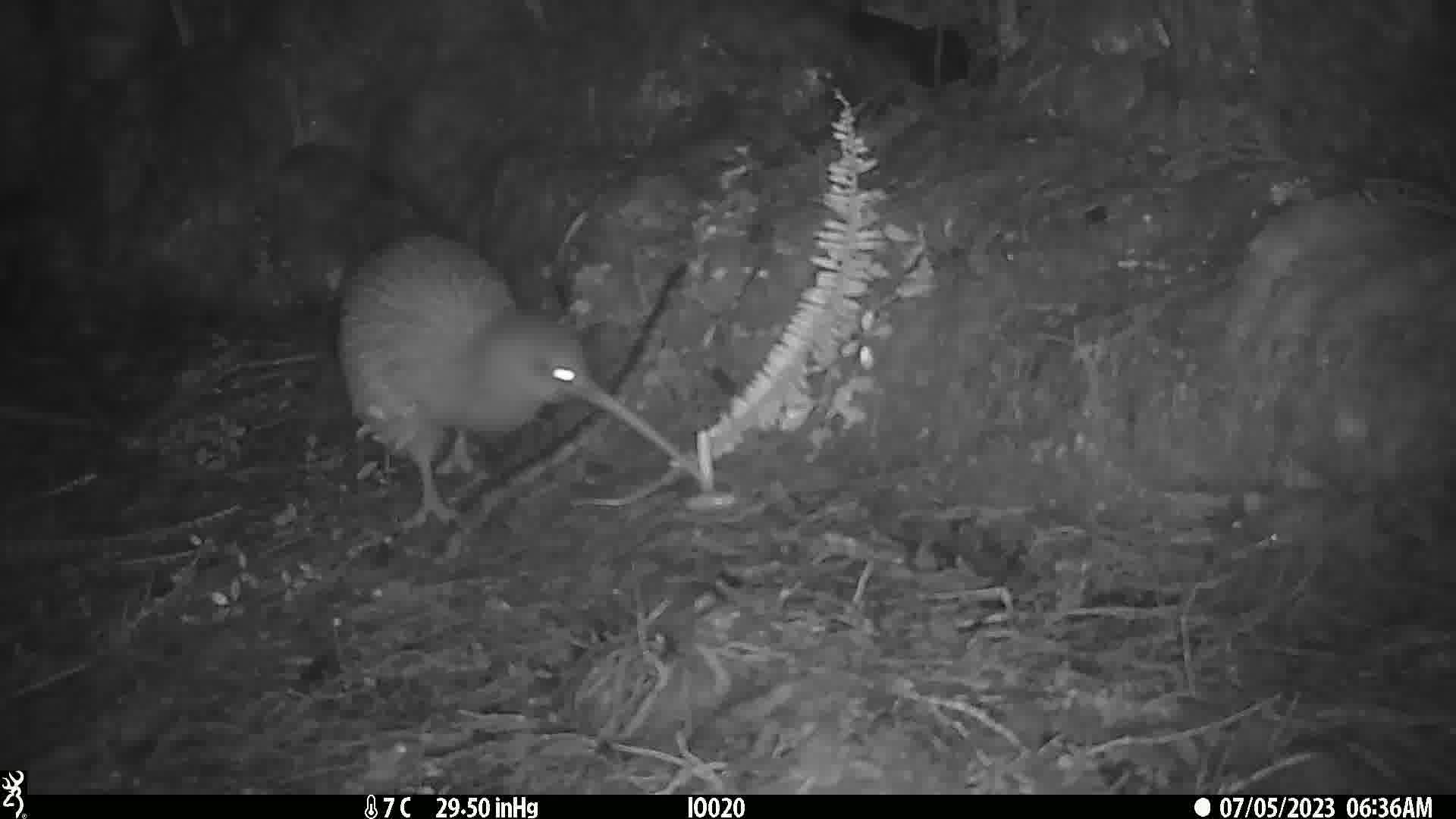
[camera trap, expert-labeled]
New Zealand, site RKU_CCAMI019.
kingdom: Animalia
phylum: Chordata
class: Aves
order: Apterygiformes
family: Apterygidae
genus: Apteryx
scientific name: Apteryx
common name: kiwi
Kiwi (Apteryx).